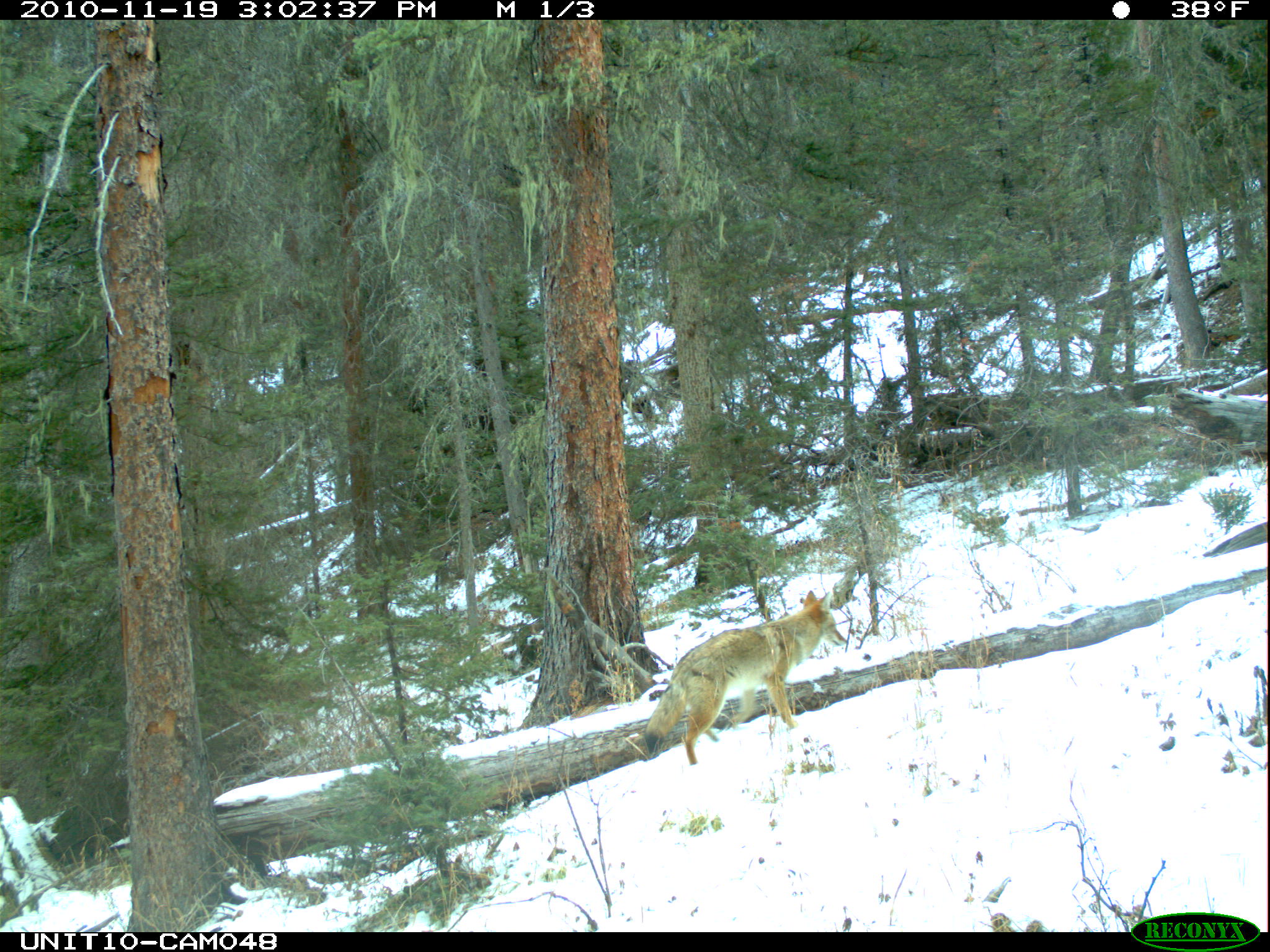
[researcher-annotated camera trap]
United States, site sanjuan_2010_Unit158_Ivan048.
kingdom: Animalia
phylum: Chordata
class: Mammalia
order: Carnivora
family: Canidae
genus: Canis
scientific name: Canis latrans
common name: coyote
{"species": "Canis latrans (coyote)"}